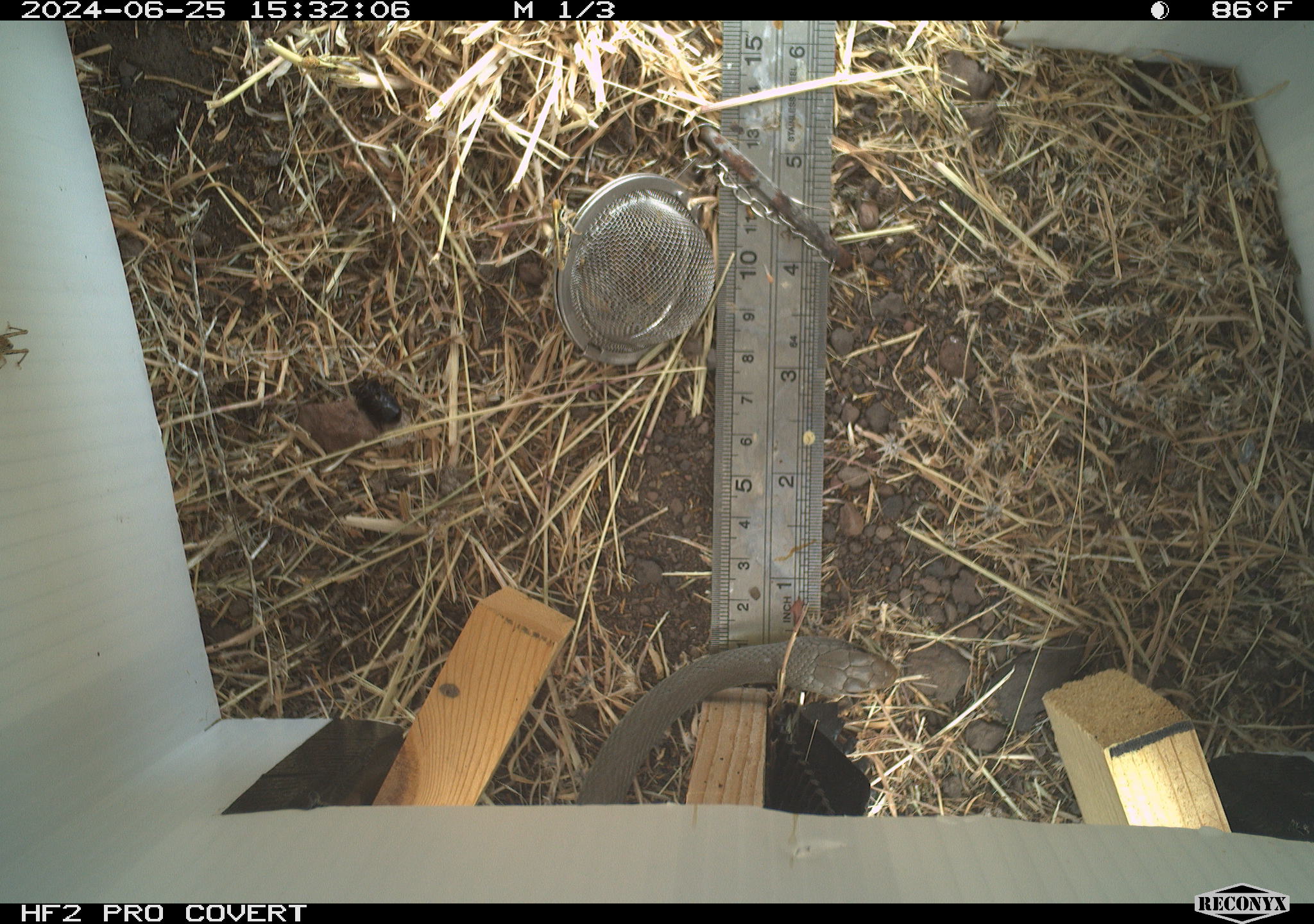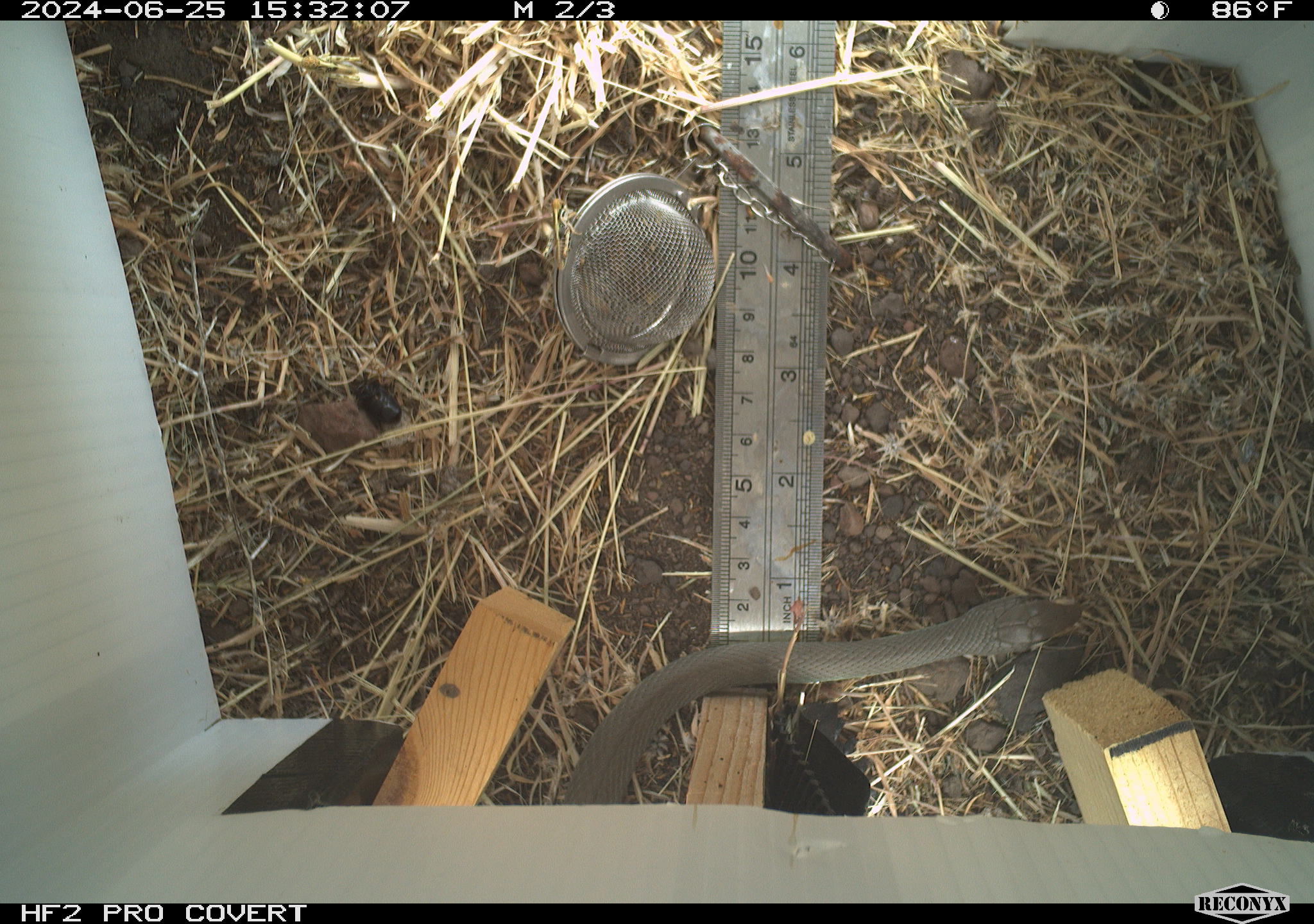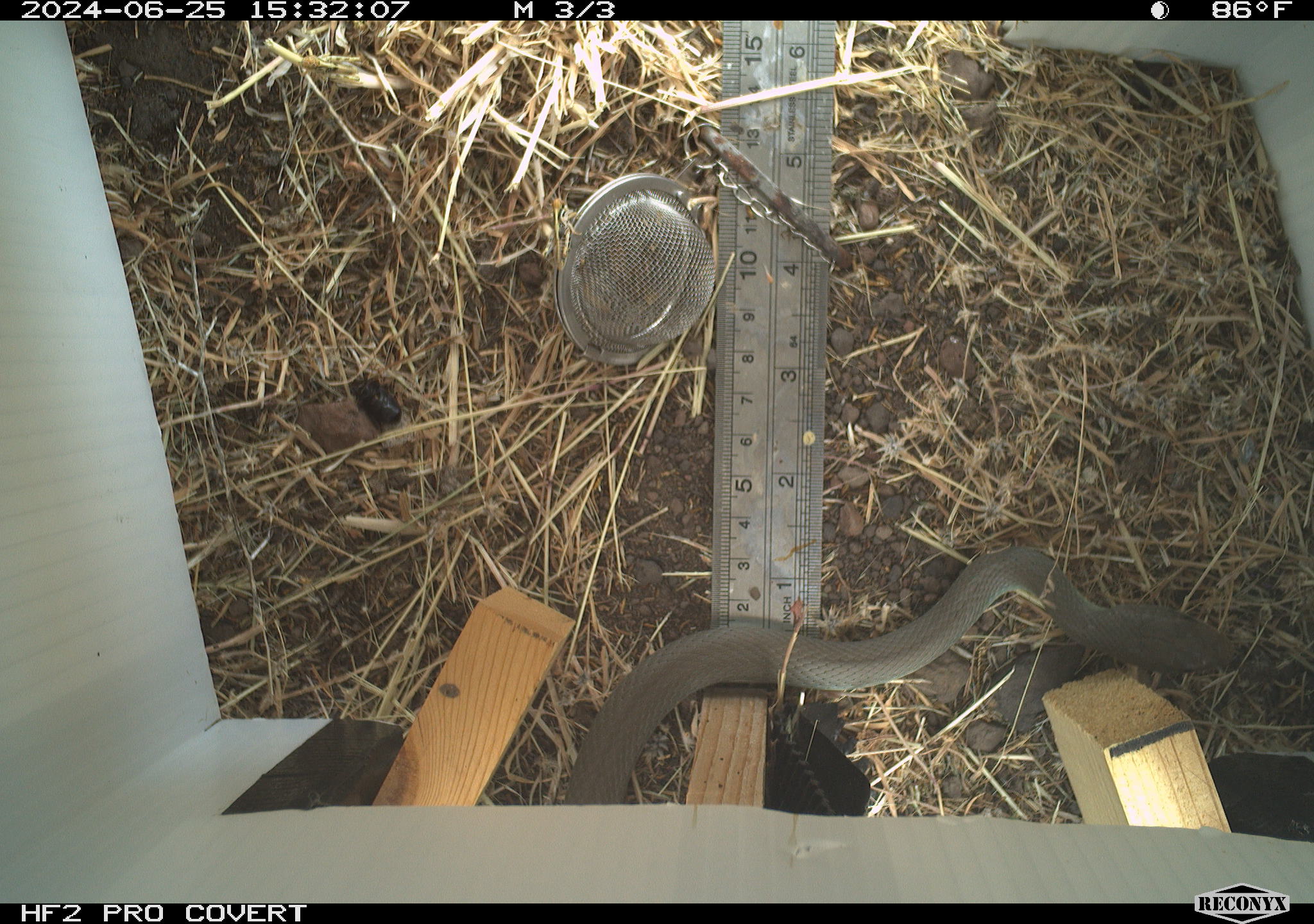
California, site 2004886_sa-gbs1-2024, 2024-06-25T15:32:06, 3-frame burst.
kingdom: Animalia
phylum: Chordata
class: Reptilia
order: Squamata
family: Colubridae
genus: Coluber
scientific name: Coluber constrictor mormon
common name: western yellow-bellied racer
Western yellow-bellied racer (Coluber constrictor mormon).